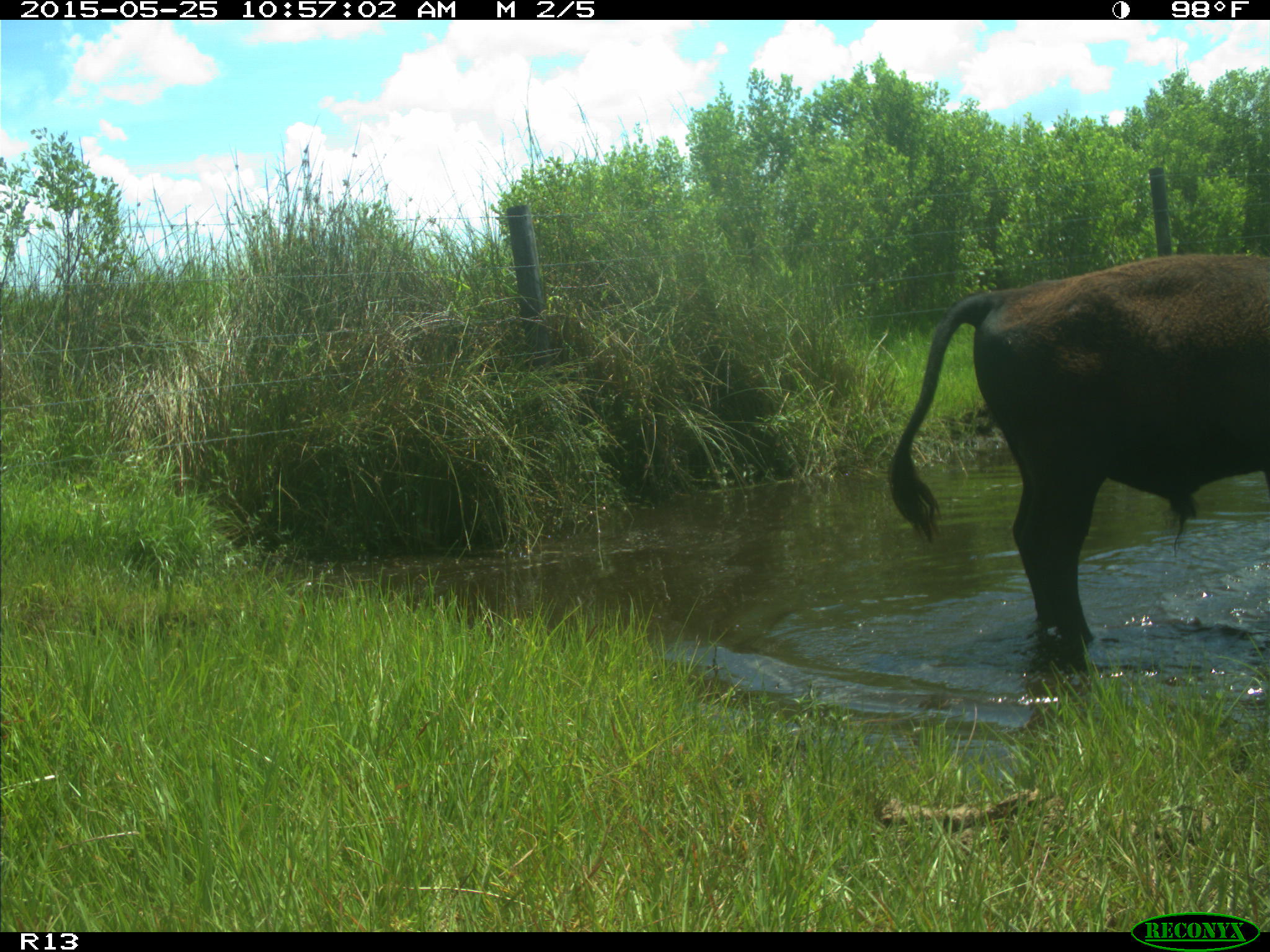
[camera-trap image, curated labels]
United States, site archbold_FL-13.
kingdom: Animalia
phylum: Chordata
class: Mammalia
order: Artiodactyla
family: Bovidae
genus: Bos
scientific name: Bos taurus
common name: domestic cow